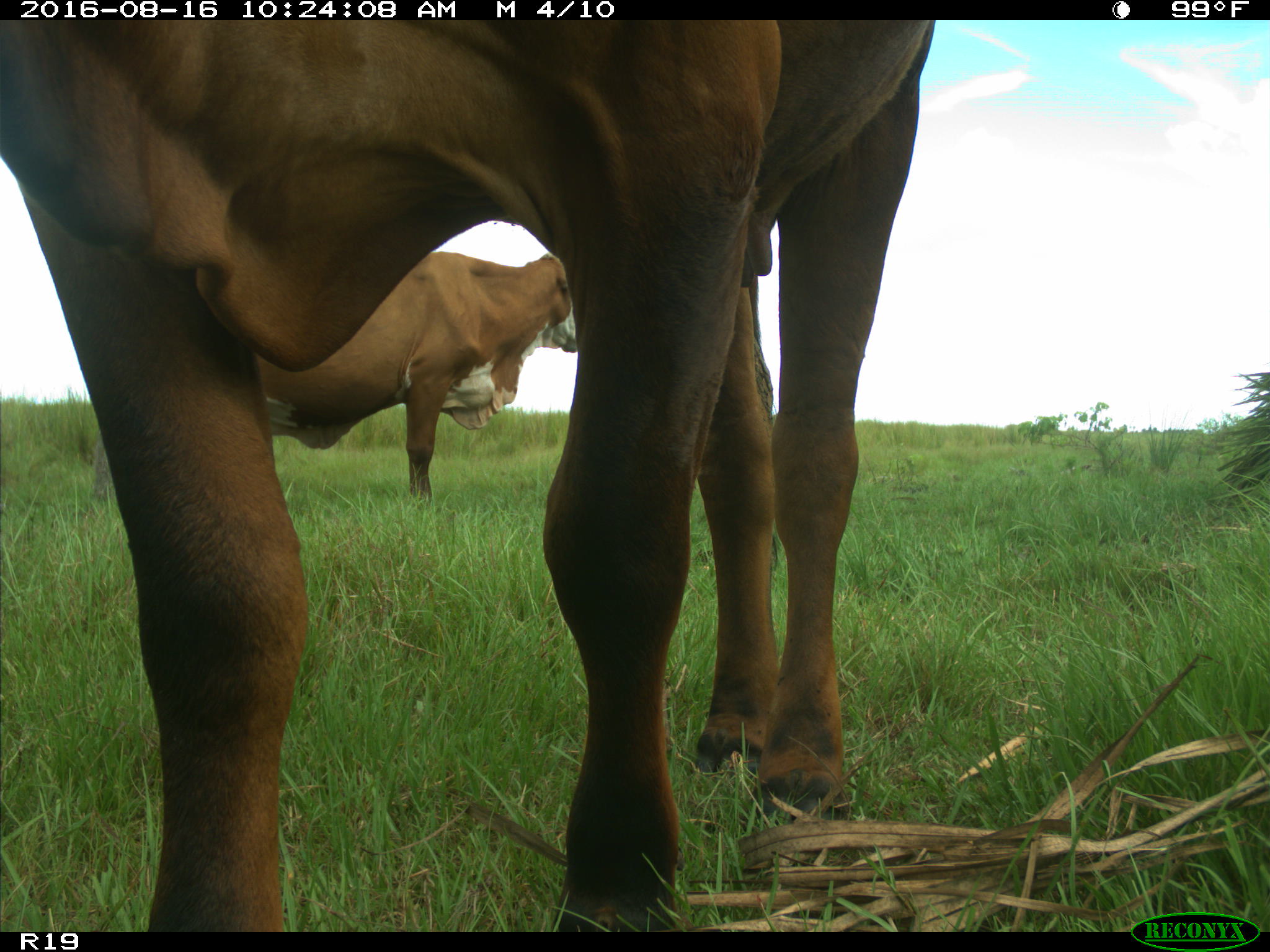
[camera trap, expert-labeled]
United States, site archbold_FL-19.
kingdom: Animalia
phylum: Chordata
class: Mammalia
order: Artiodactyla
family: Bovidae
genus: Bos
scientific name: Bos taurus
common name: domestic cow